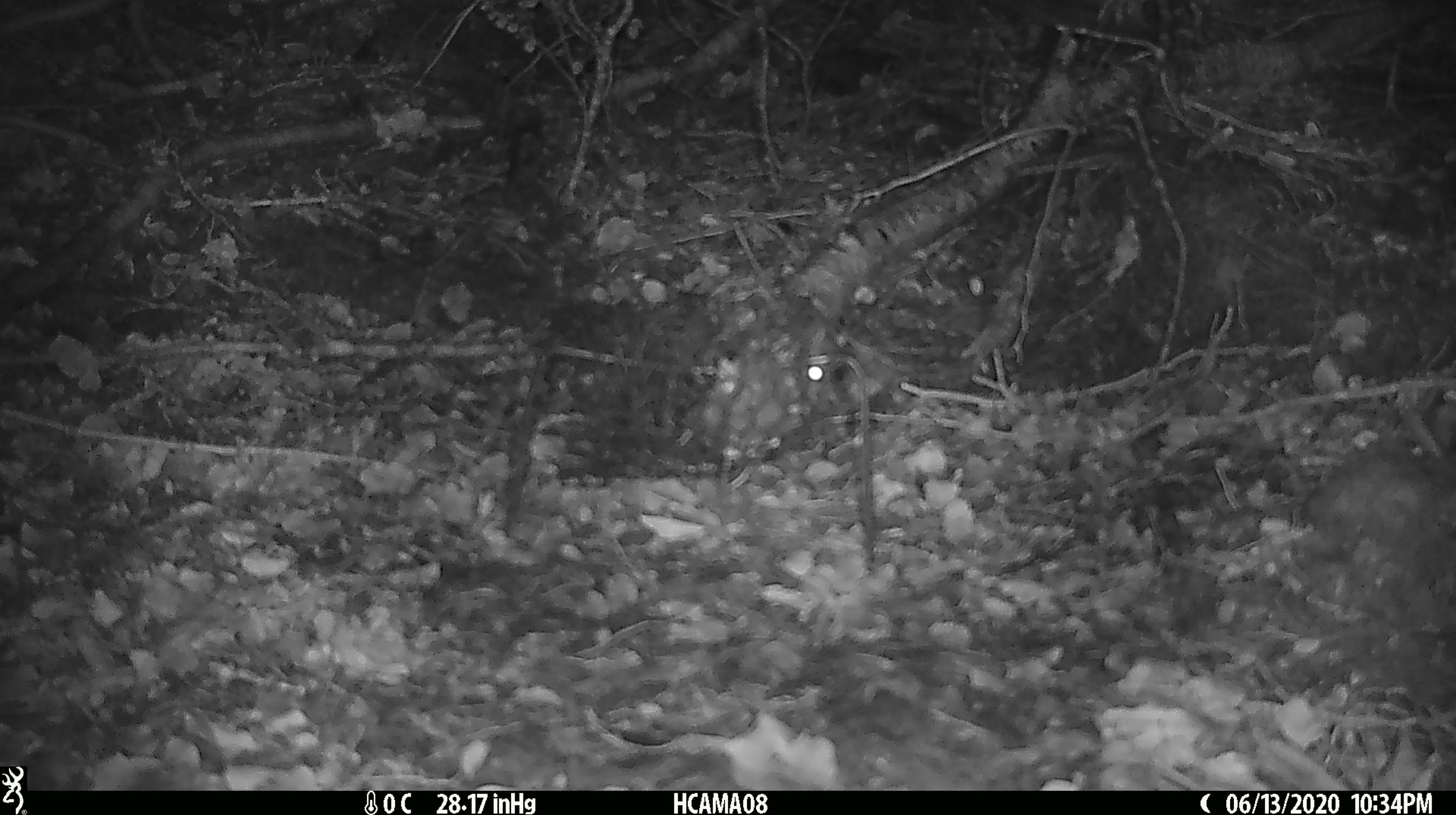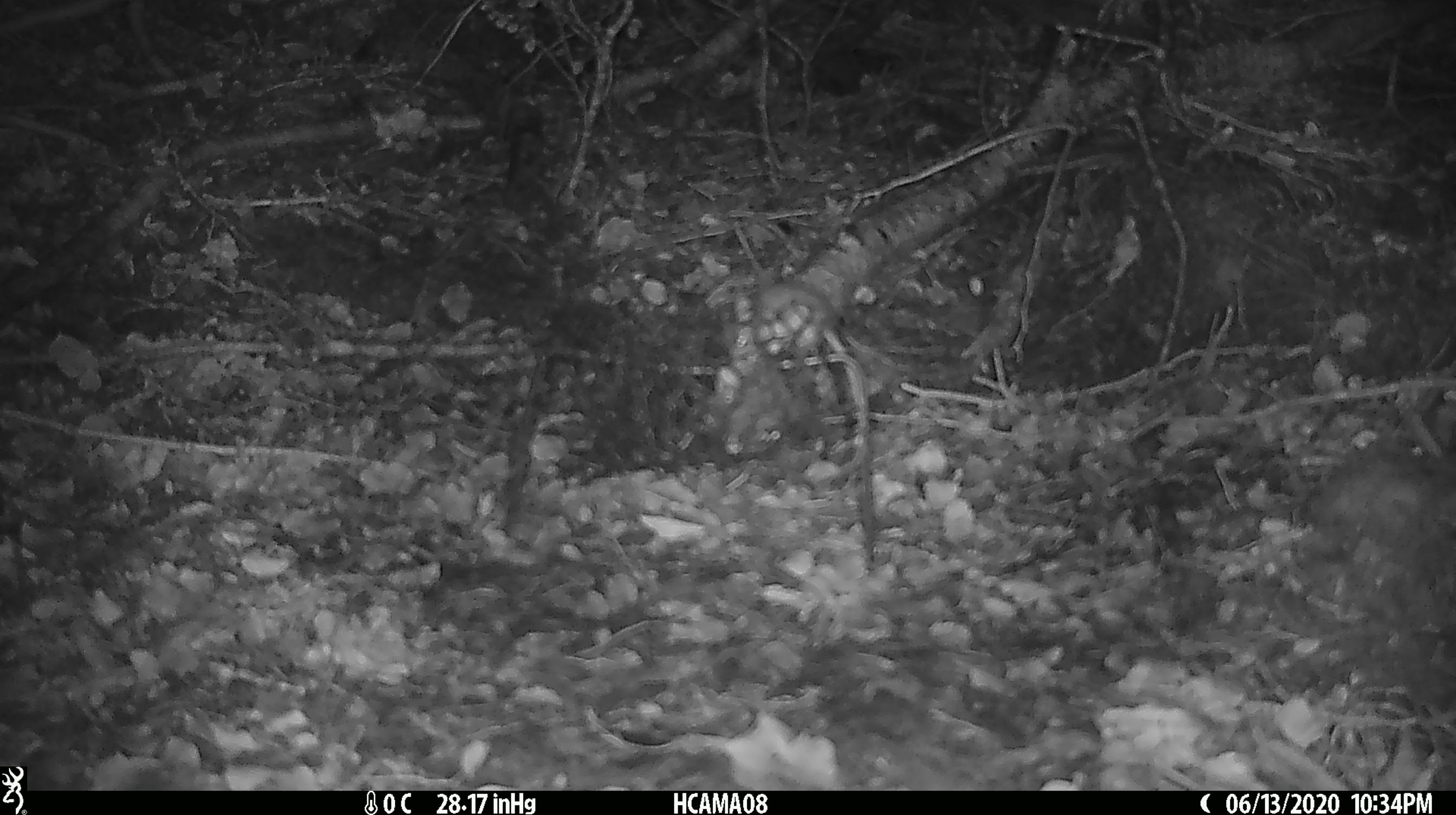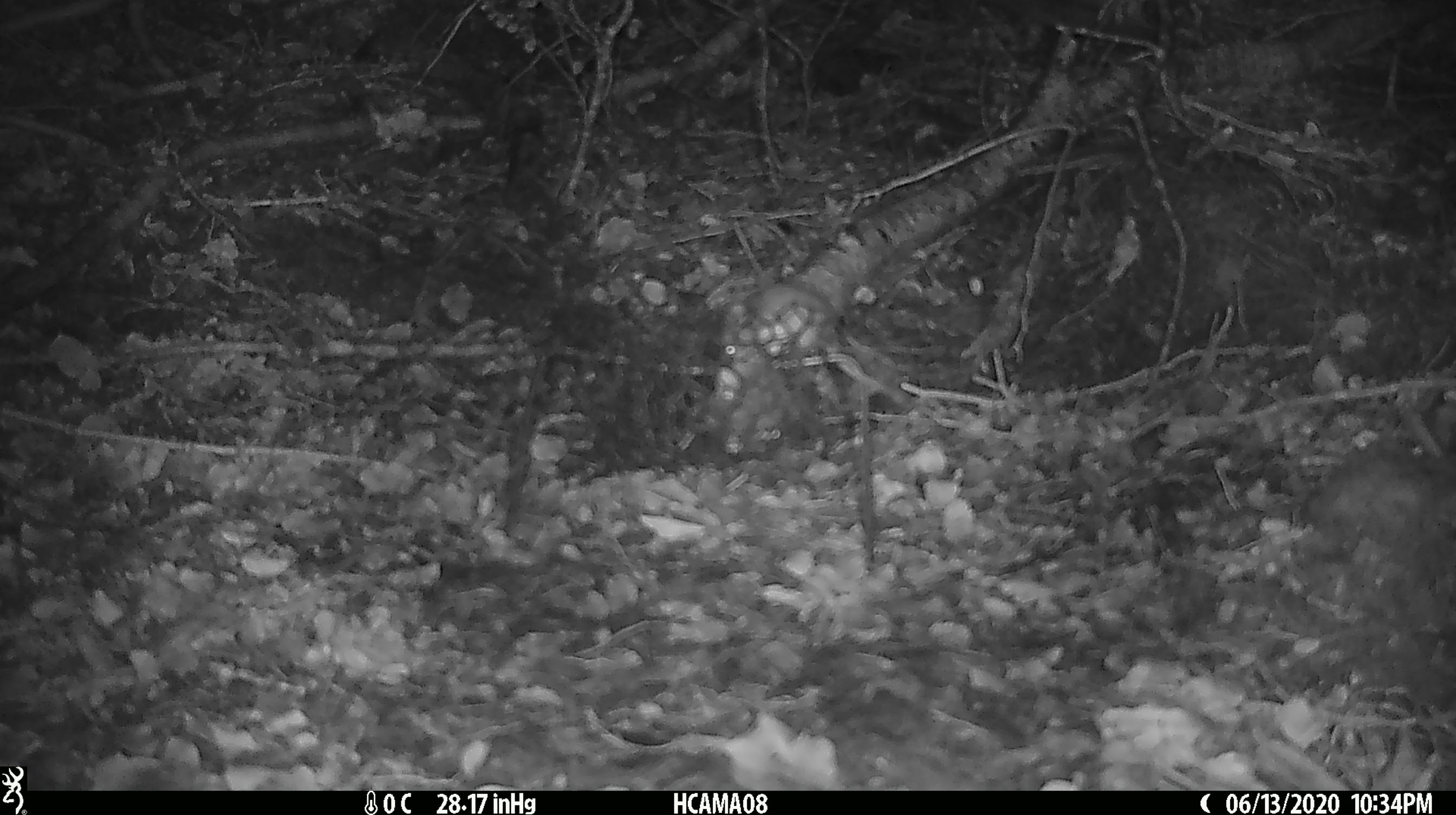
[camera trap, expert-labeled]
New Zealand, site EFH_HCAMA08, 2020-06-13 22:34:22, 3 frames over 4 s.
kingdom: Animalia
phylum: Chordata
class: Mammalia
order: Rodentia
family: Muridae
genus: Mus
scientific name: Mus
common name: mouse